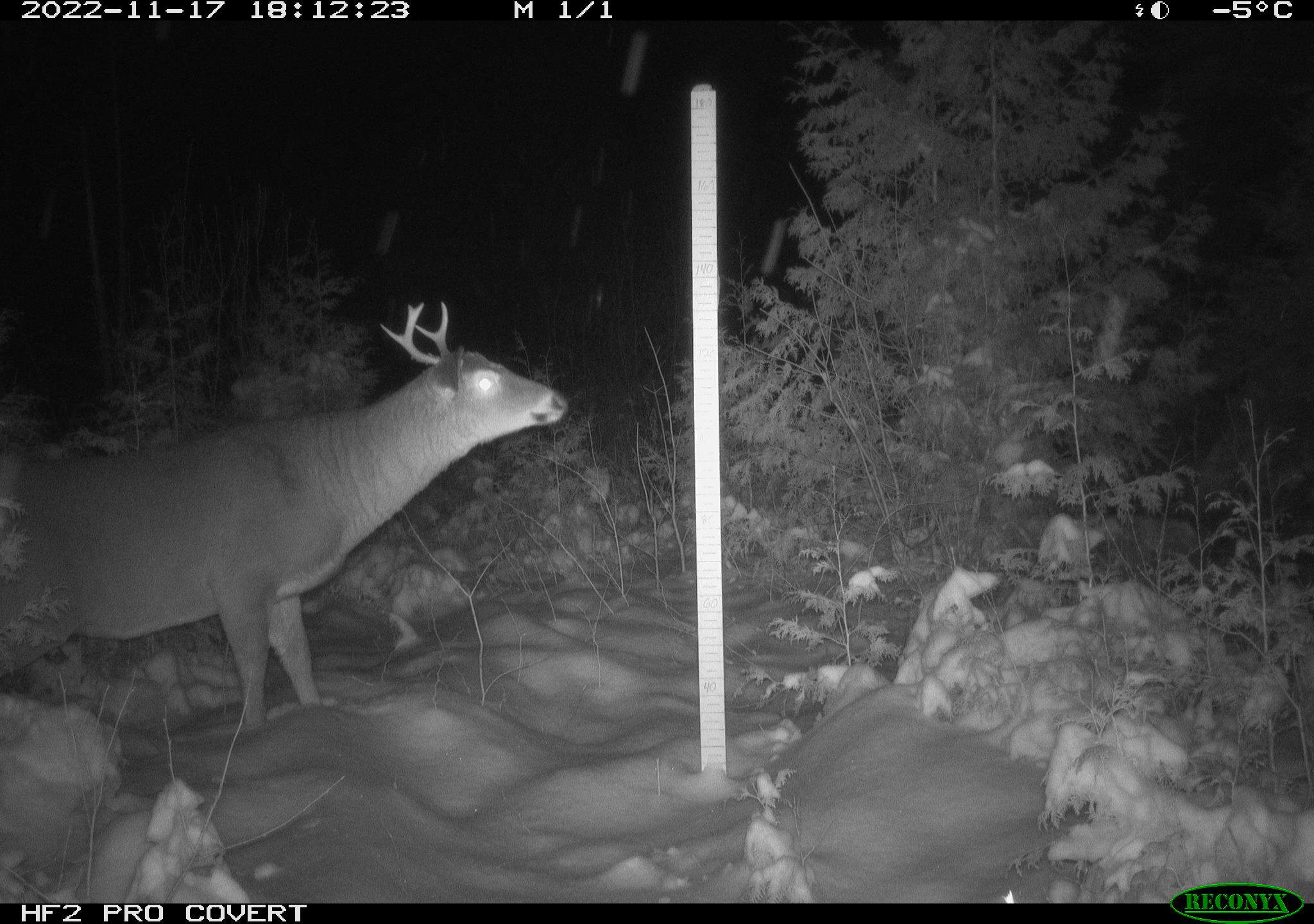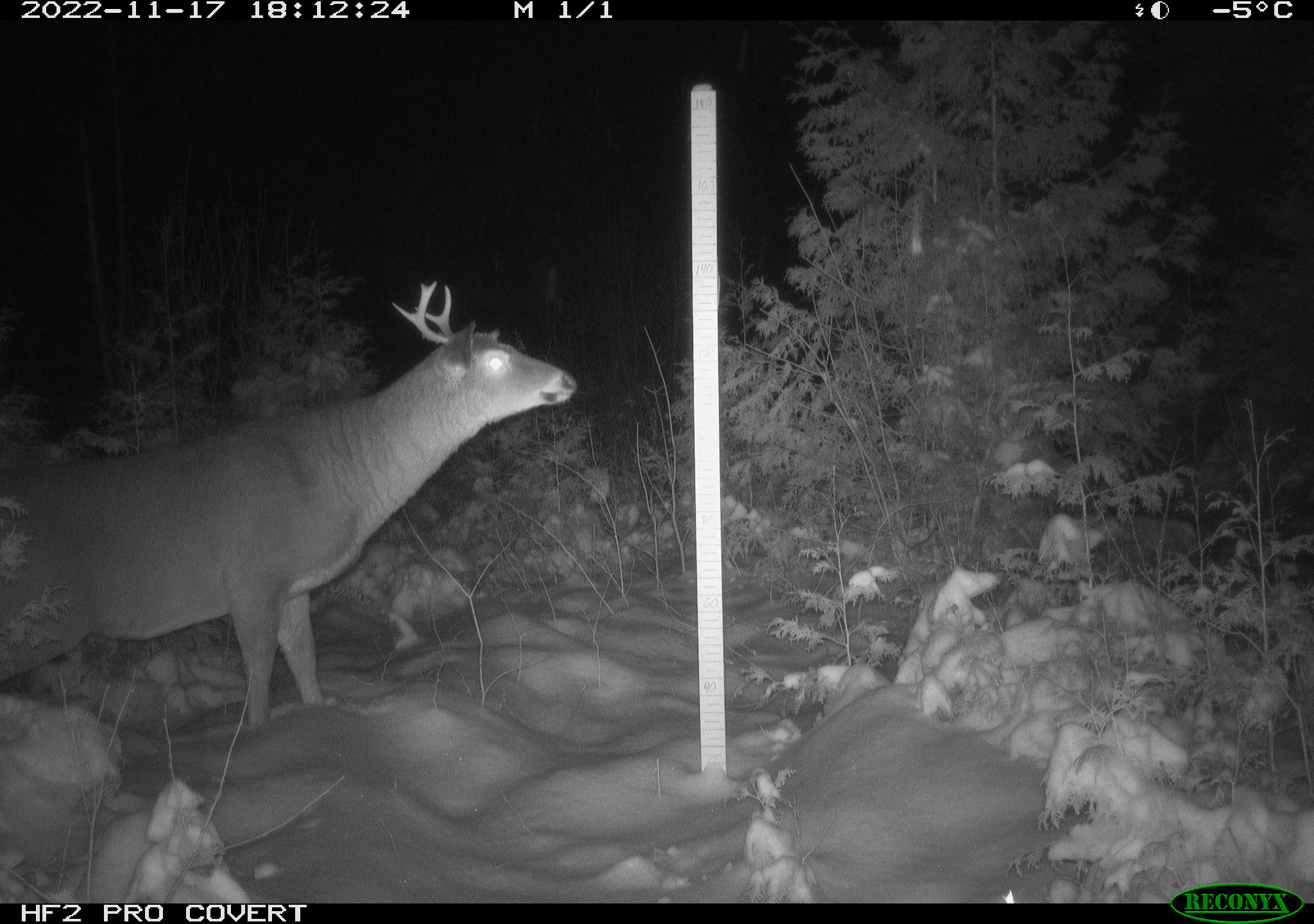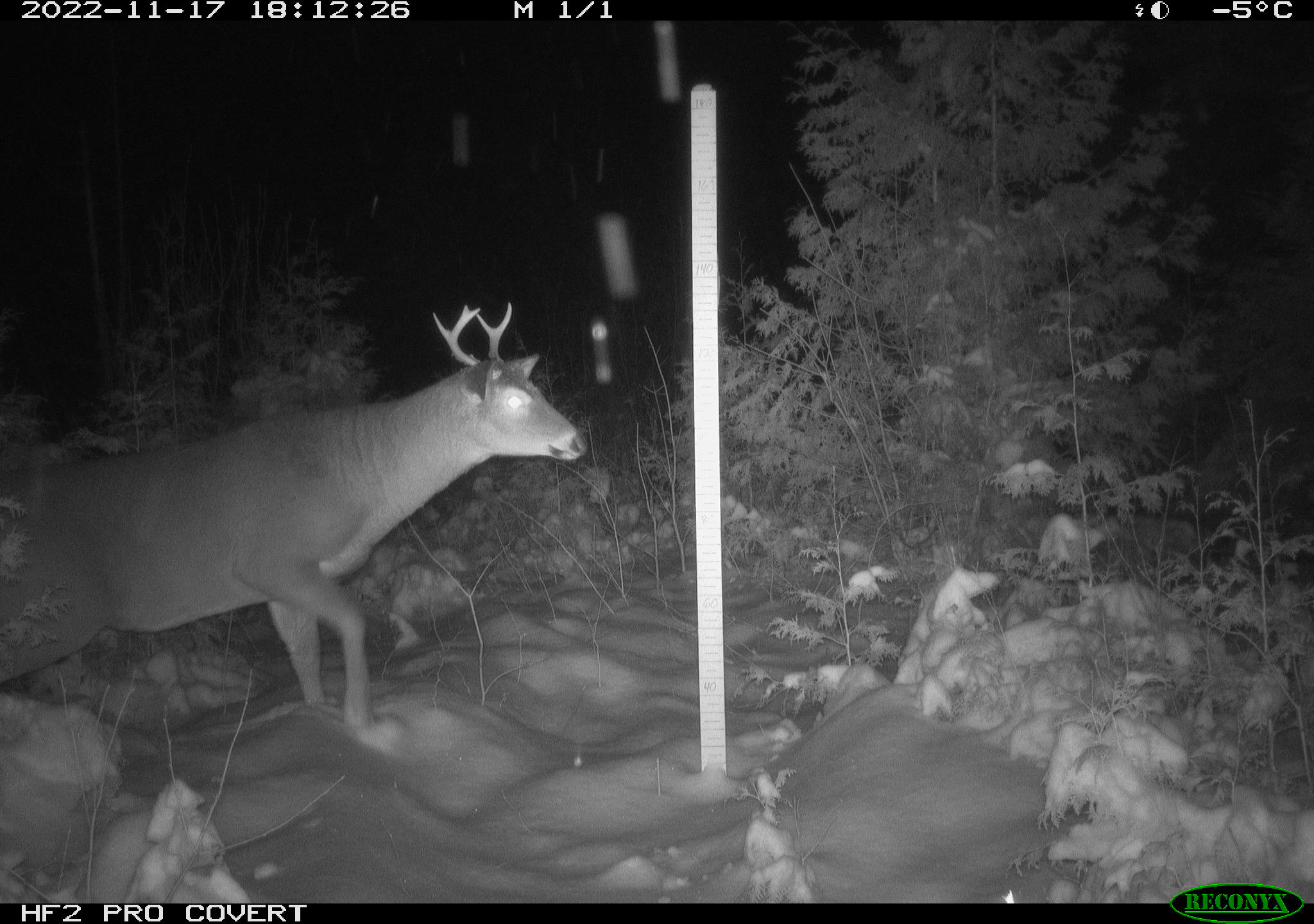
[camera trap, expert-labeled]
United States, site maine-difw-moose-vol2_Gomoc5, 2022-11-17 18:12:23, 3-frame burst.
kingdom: Animalia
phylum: Chordata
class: Mammalia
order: Artiodactyla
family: Cervidae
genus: Odocoileus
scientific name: Odocoileus virginianus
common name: white-tailed deer